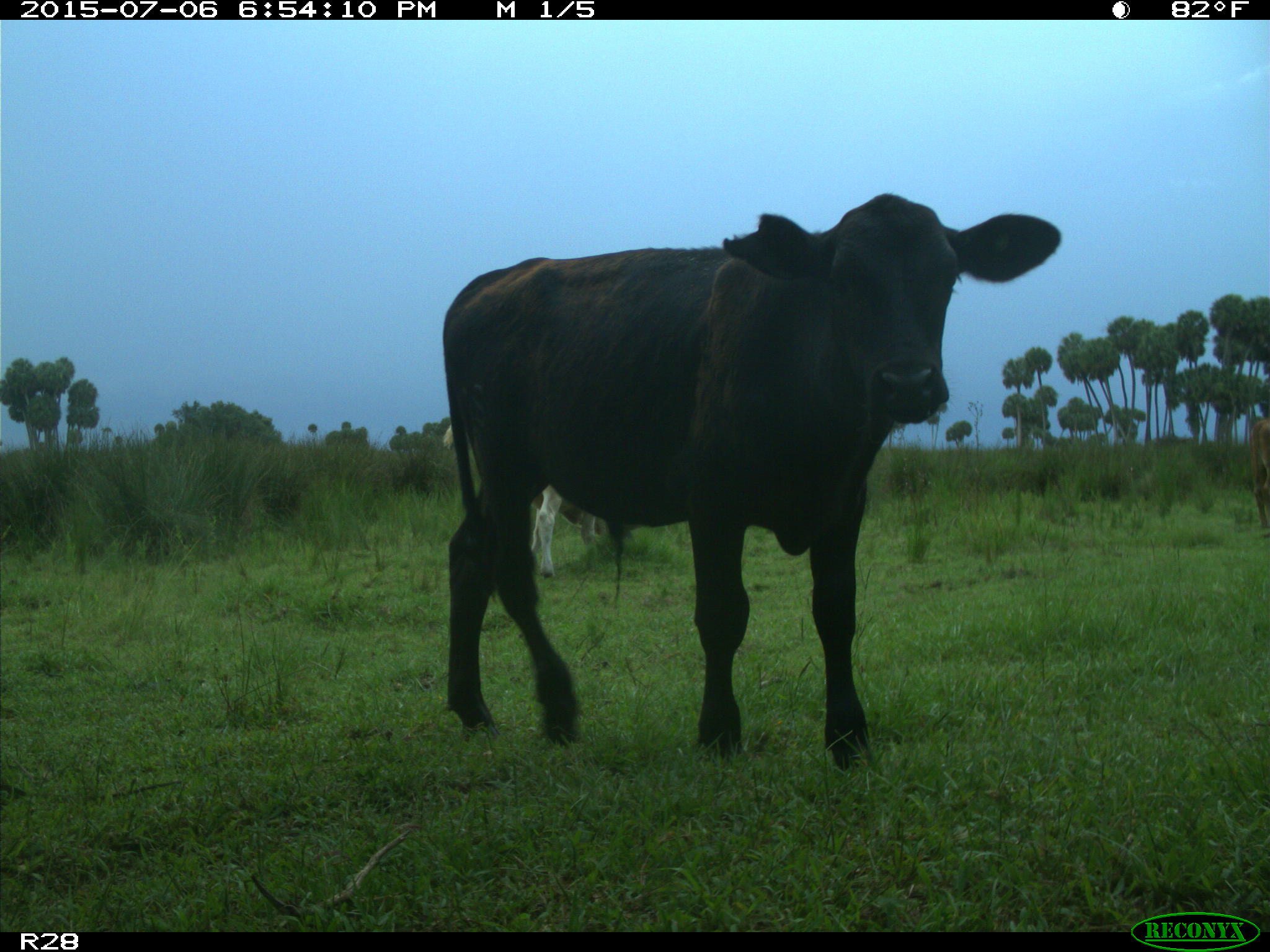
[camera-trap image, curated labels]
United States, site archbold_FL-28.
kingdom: Animalia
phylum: Chordata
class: Mammalia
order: Artiodactyla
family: Bovidae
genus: Bos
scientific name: Bos taurus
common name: domestic cow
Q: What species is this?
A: Bos taurus (domestic cow).